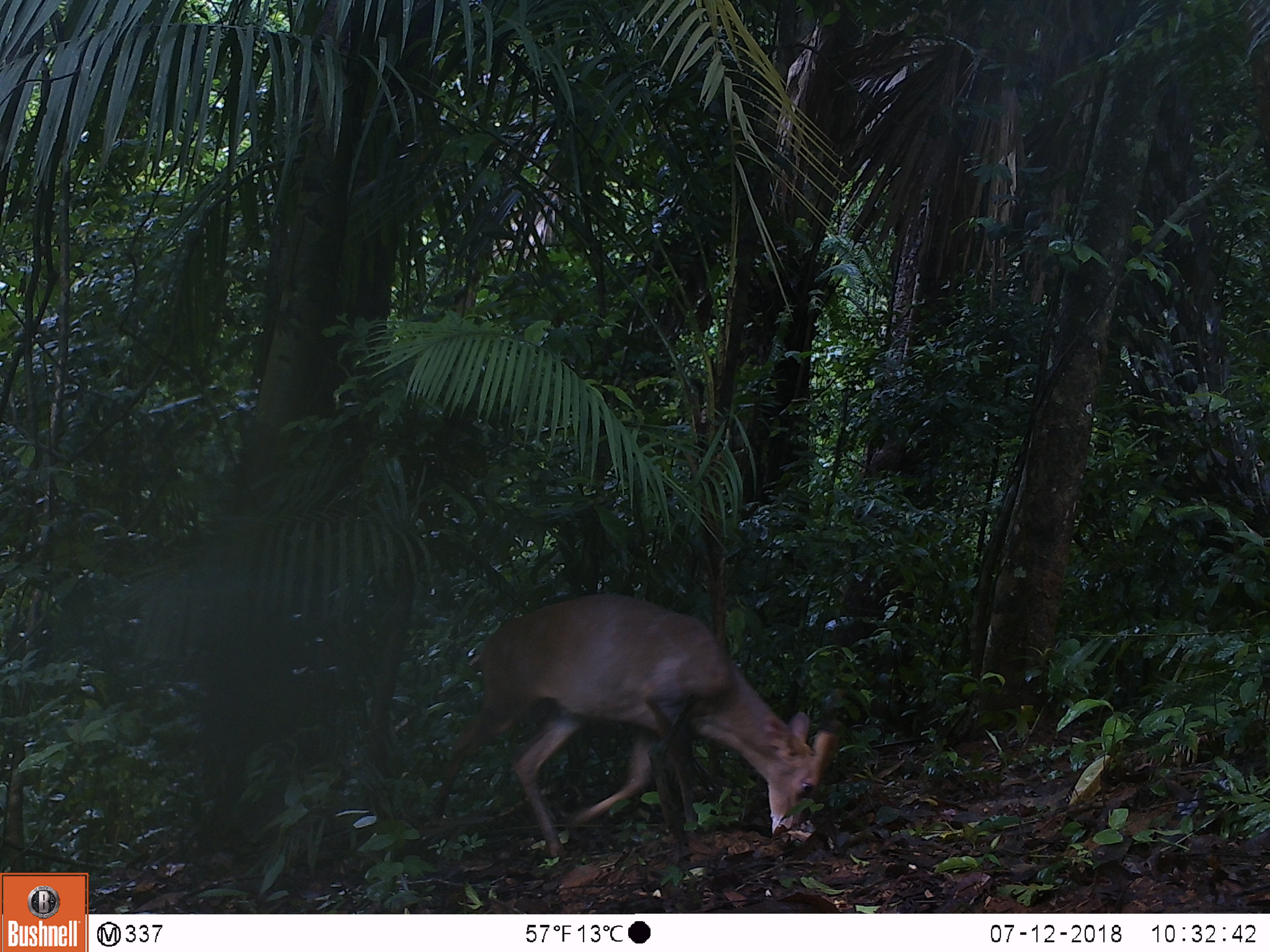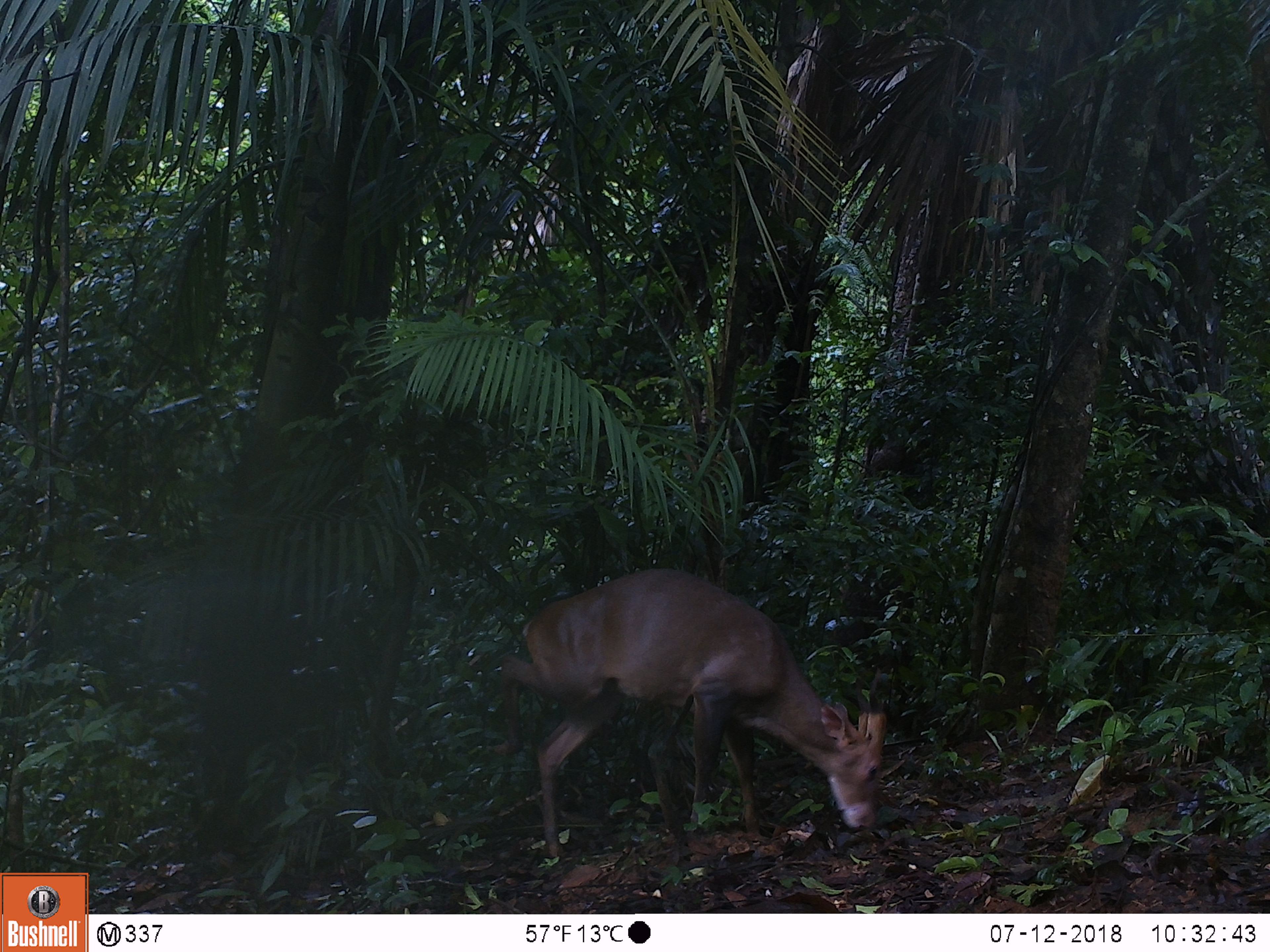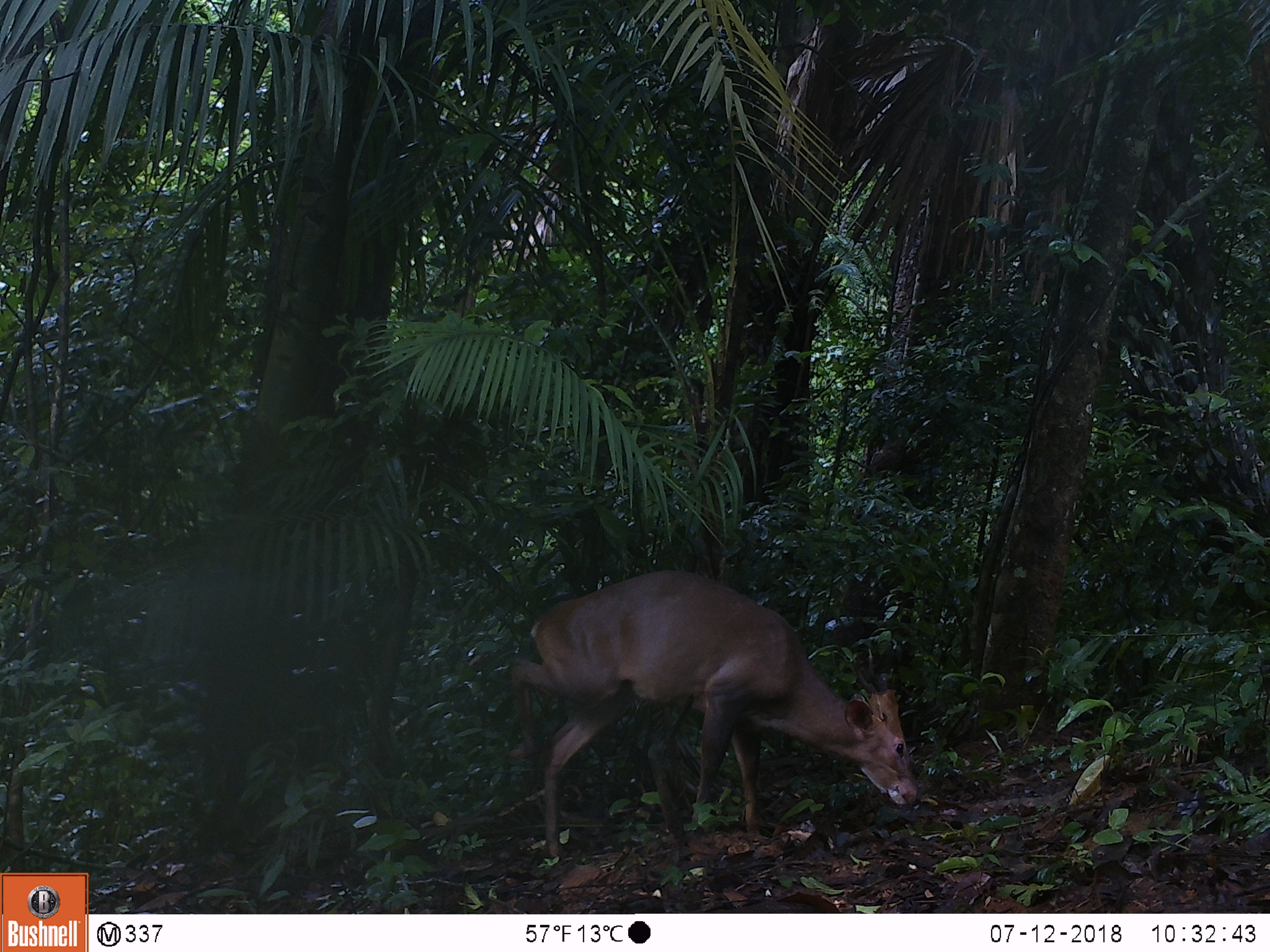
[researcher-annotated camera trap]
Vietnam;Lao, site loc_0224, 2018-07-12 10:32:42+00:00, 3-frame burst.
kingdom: Animalia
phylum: Chordata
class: Mammalia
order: Artiodactyla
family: Cervidae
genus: Muntiacus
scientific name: Muntiacus vuquangensis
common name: large-antlered muntjac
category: large antlered muntjac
Large antlered muntjac (large-antlered muntjac) (Muntiacus vuquangensis). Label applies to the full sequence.